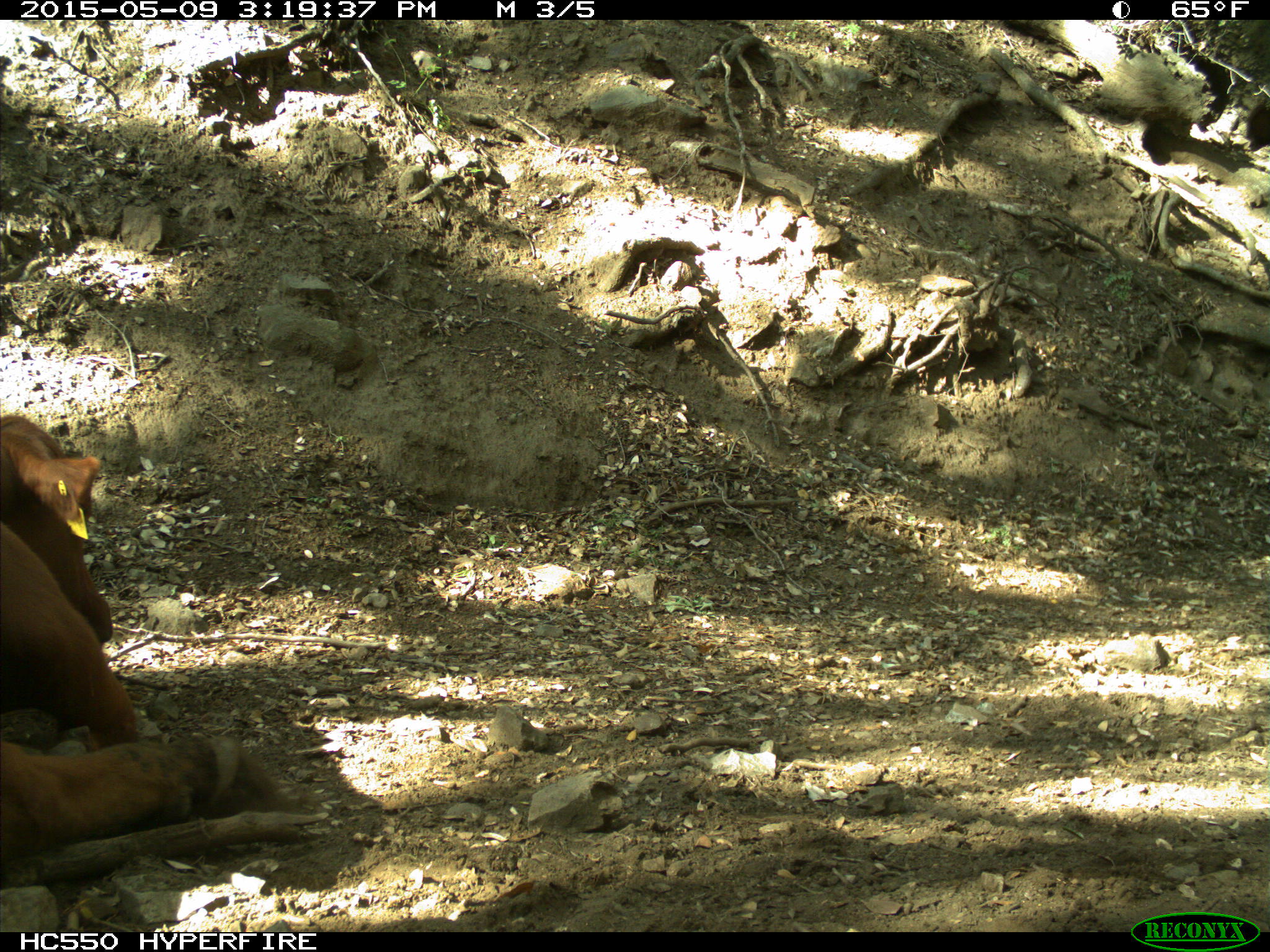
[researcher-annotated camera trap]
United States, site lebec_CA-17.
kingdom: Animalia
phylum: Chordata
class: Mammalia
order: Artiodactyla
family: Bovidae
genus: Bos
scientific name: Bos taurus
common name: domestic cow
Bos taurus (domestic cow).